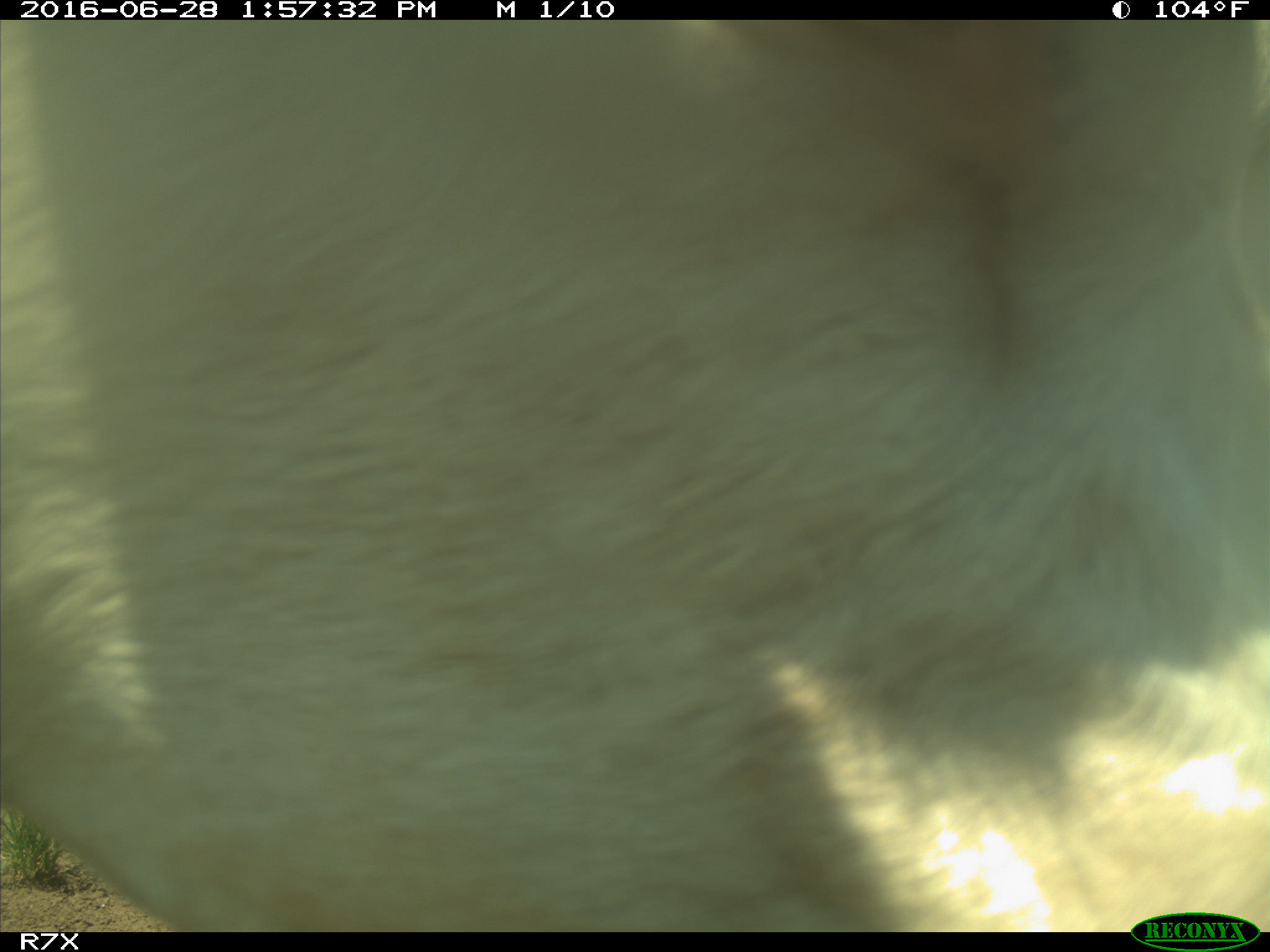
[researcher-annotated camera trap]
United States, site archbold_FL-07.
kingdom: Animalia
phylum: Chordata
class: Mammalia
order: Artiodactyla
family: Bovidae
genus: Bos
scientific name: Bos taurus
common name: domestic cow